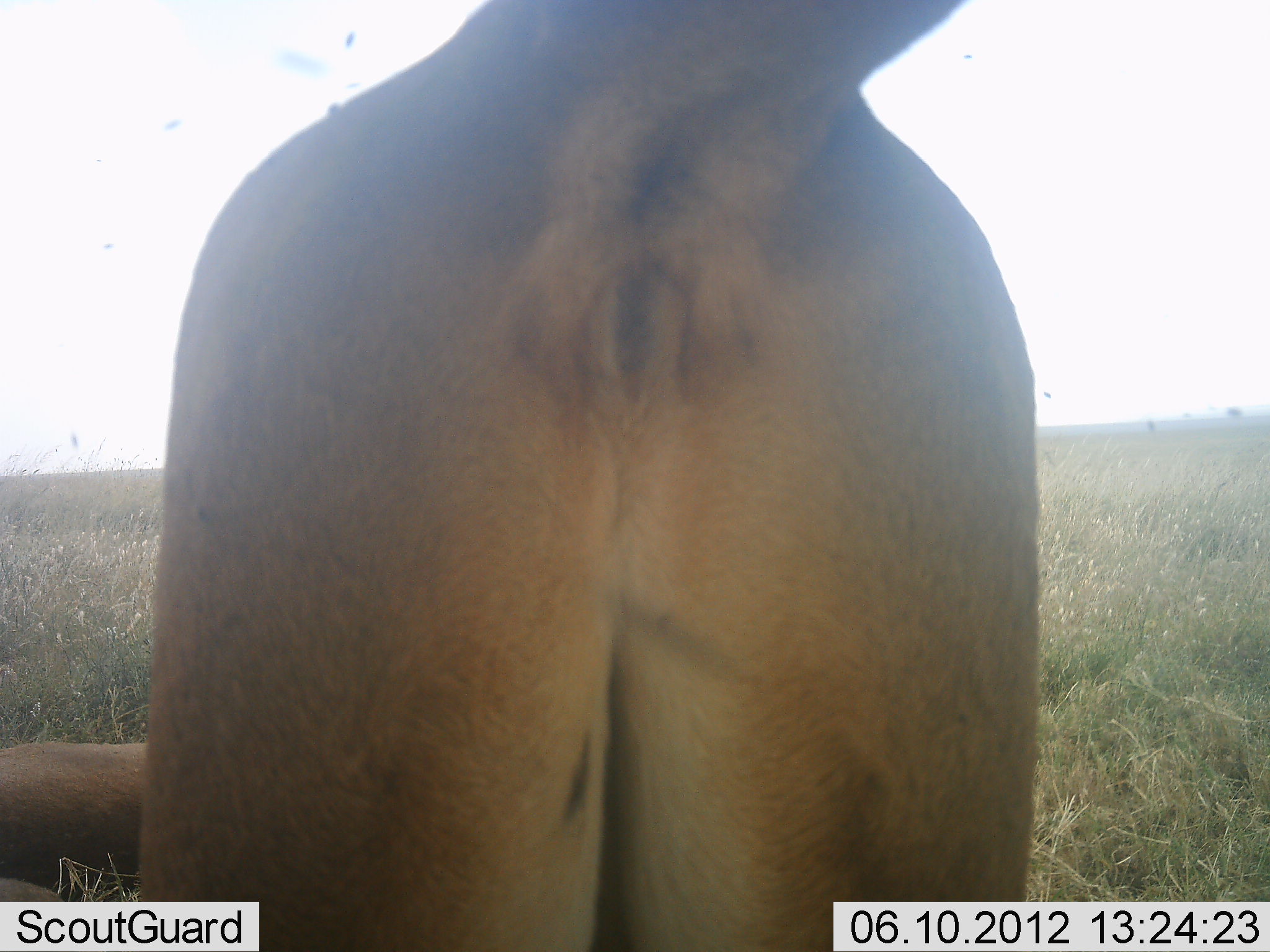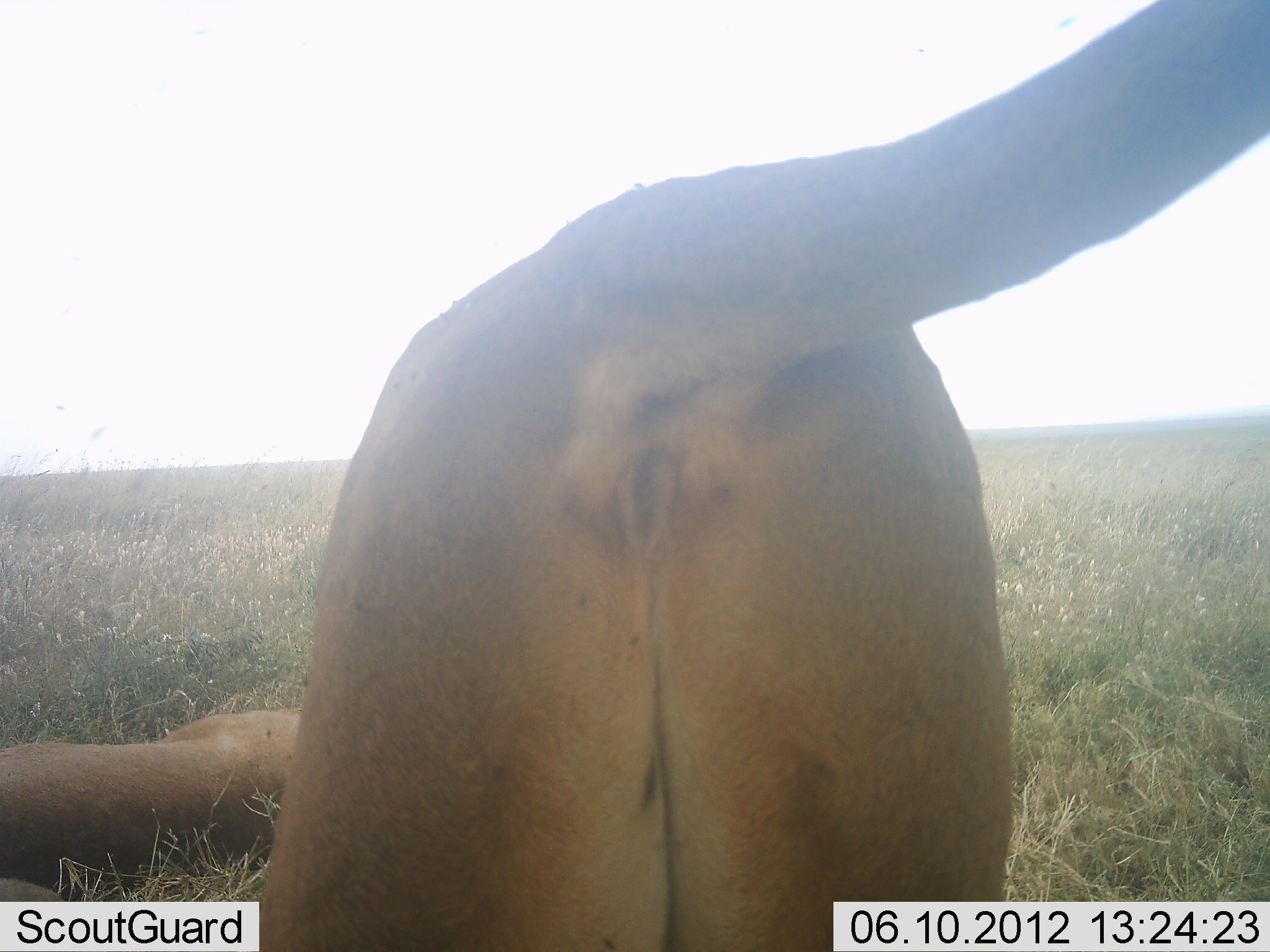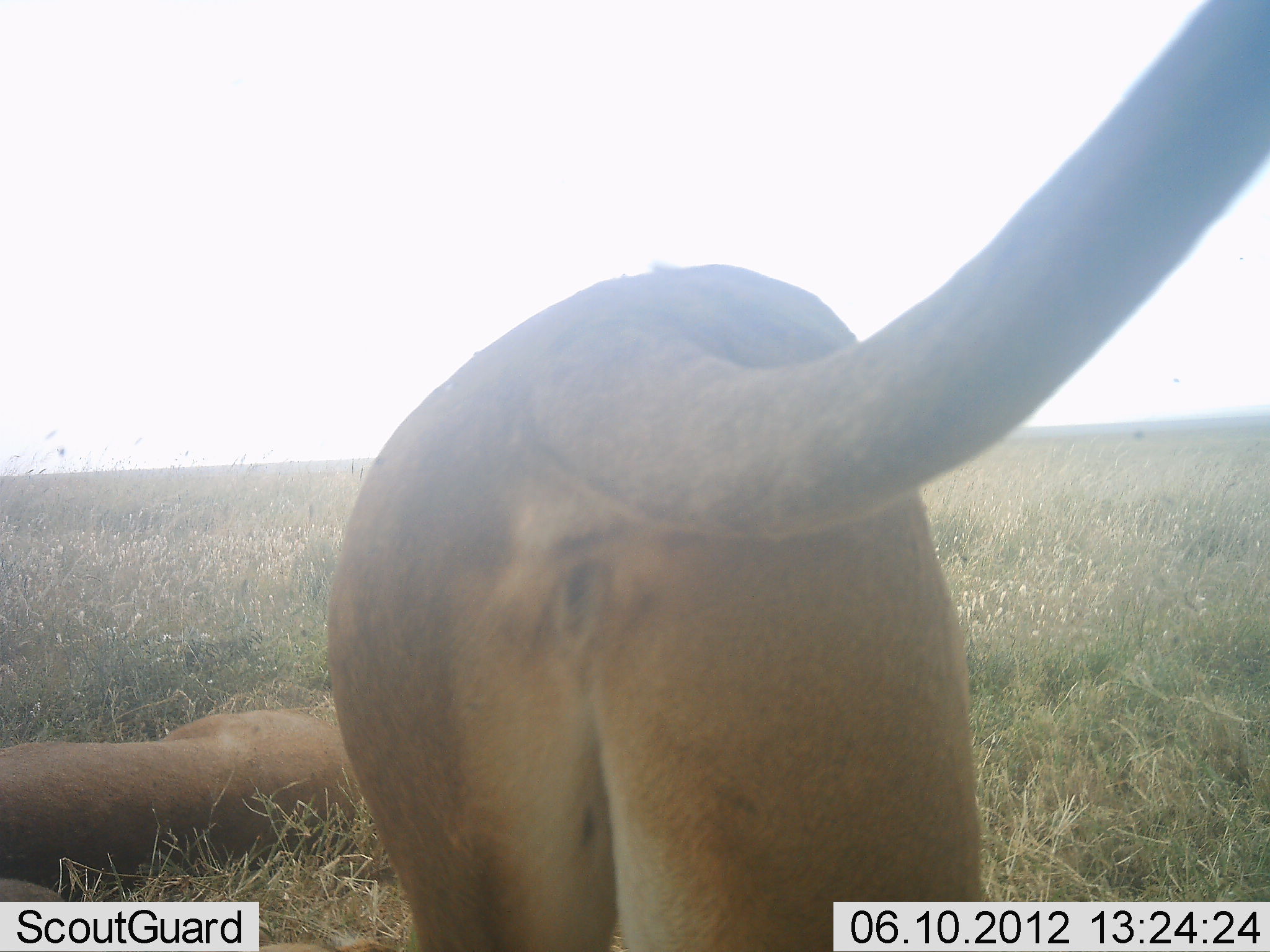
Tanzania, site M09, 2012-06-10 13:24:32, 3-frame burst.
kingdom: Animalia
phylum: Chordata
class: Mammalia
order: Carnivora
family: Felidae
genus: Panthera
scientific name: Panthera leo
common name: lion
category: lionfemale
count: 2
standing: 70%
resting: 90%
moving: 40%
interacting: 0%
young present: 0%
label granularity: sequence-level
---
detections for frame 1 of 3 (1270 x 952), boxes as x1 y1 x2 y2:
animal: 142 1 1041 952; 0 735 150 904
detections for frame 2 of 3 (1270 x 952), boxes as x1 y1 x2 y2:
animal: 264 1 1269 952; 0 710 302 904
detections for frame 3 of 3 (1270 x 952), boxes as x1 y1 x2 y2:
animal: 262 1 1269 952; 0 706 362 901